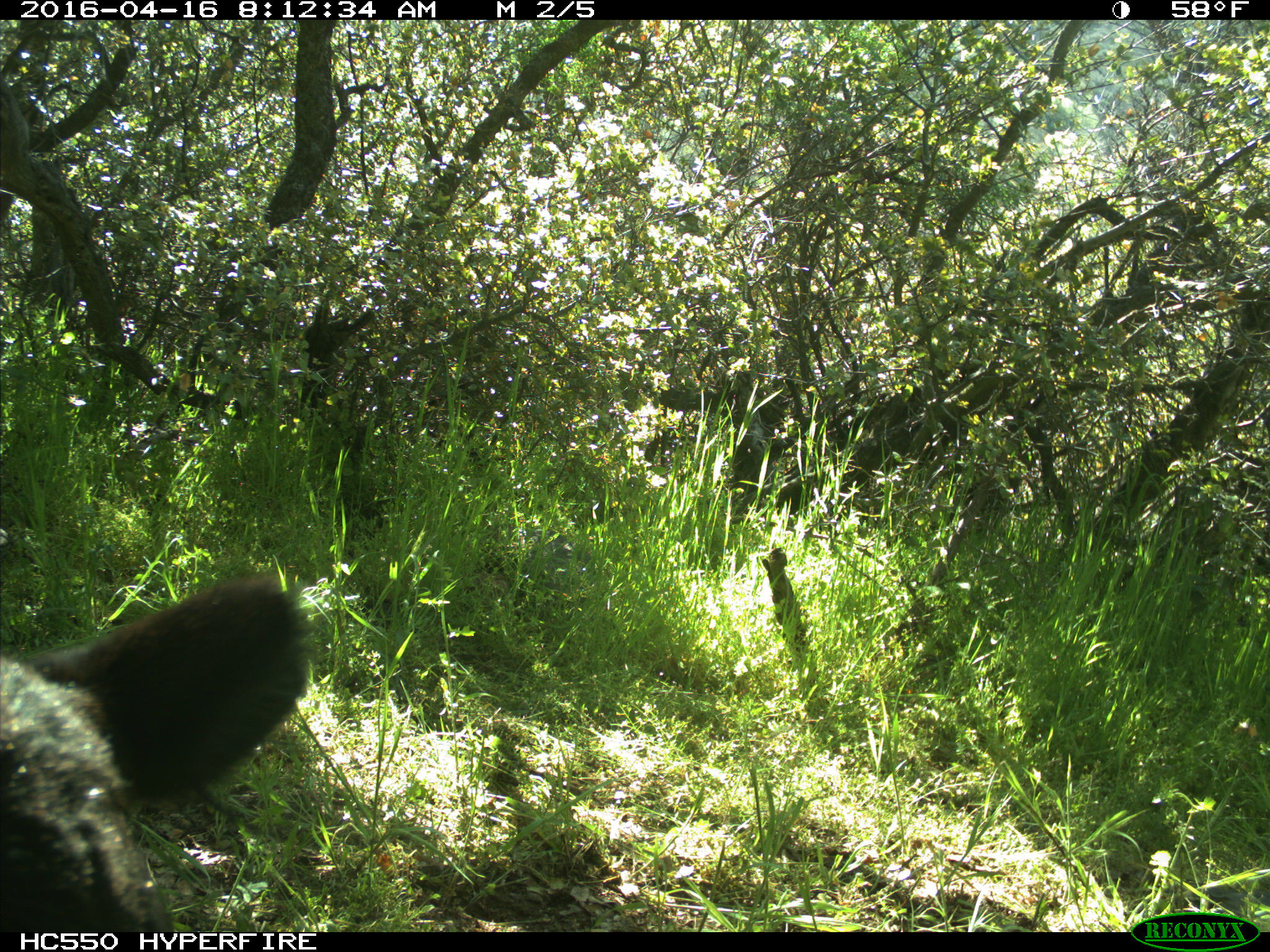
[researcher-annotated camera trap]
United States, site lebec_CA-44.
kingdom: Animalia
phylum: Chordata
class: Mammalia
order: Artiodactyla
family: Bovidae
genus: Bos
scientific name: Bos taurus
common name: domestic cow